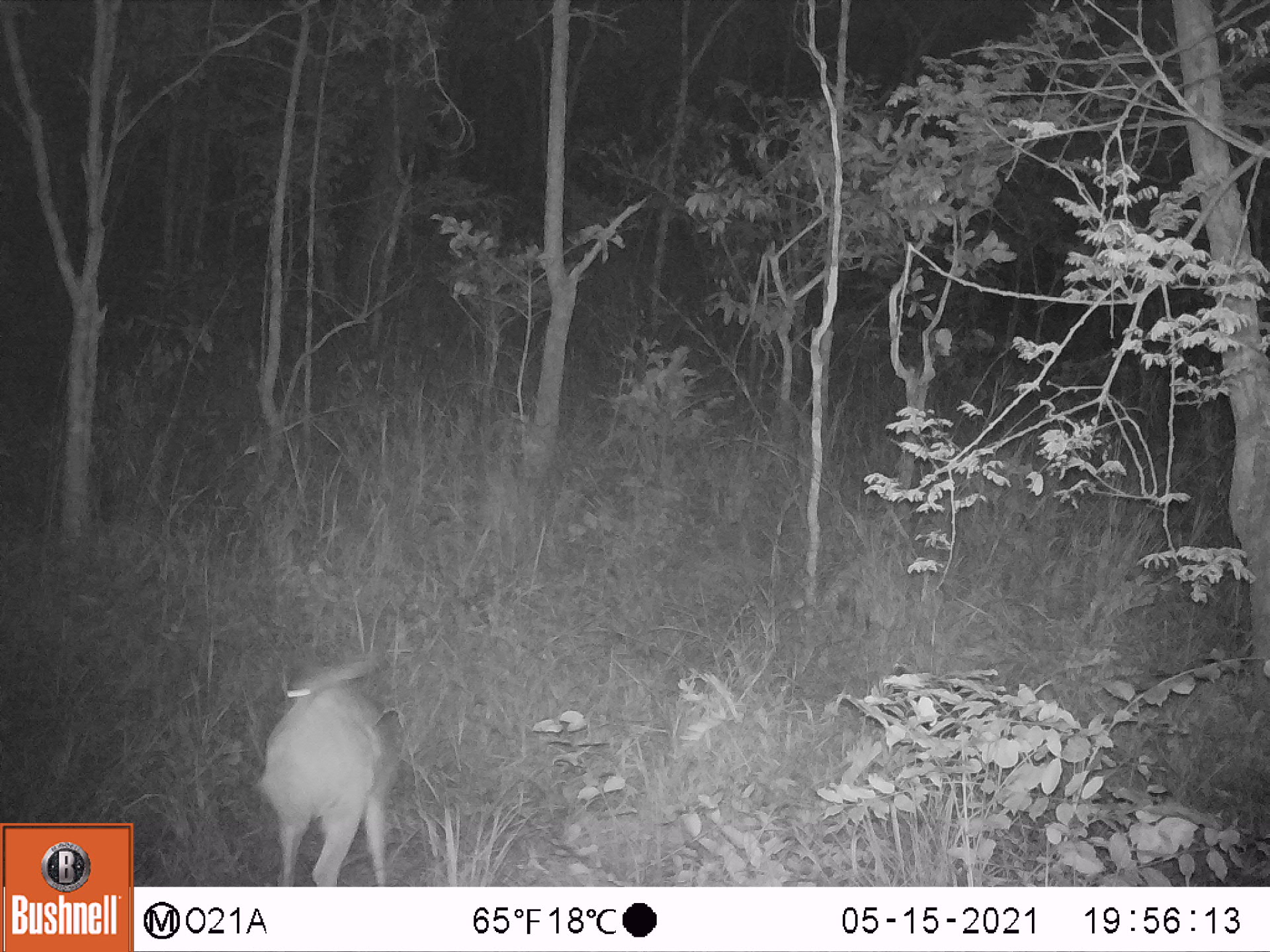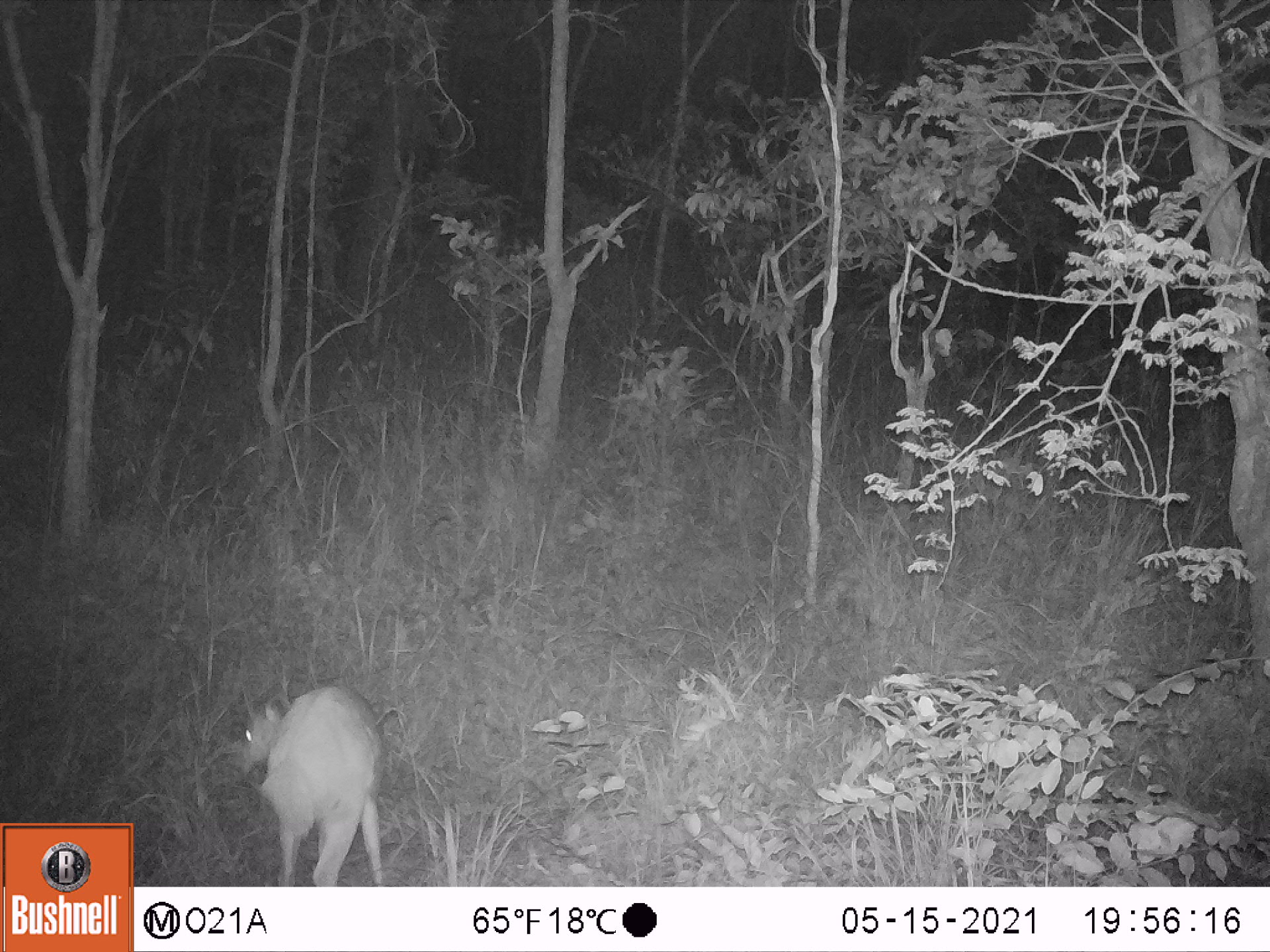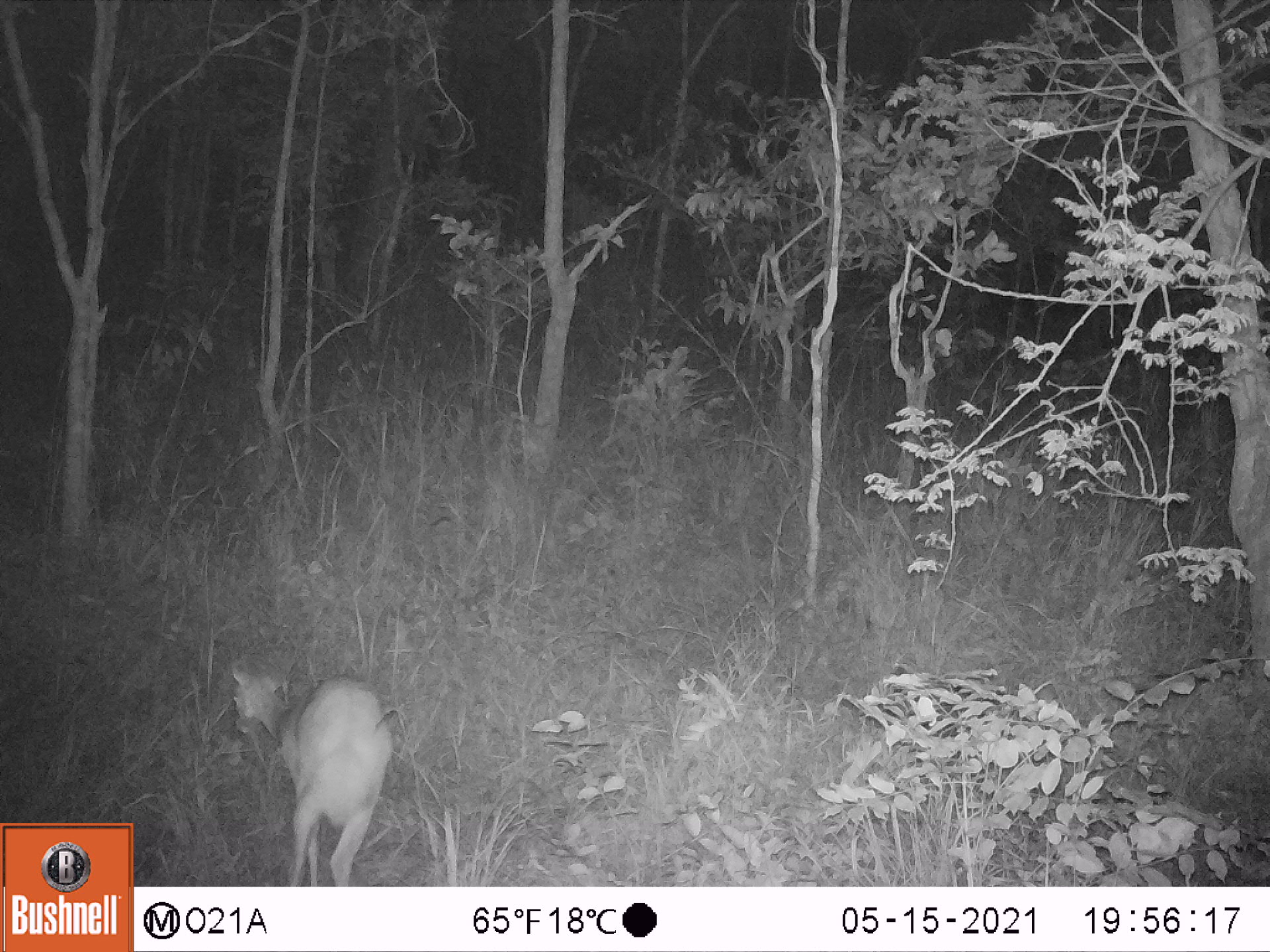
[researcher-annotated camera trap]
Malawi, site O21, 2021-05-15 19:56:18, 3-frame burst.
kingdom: Animalia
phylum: Chordata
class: Mammalia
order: Artiodactyla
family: Bovidae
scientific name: Antilopinae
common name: small antelope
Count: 1.